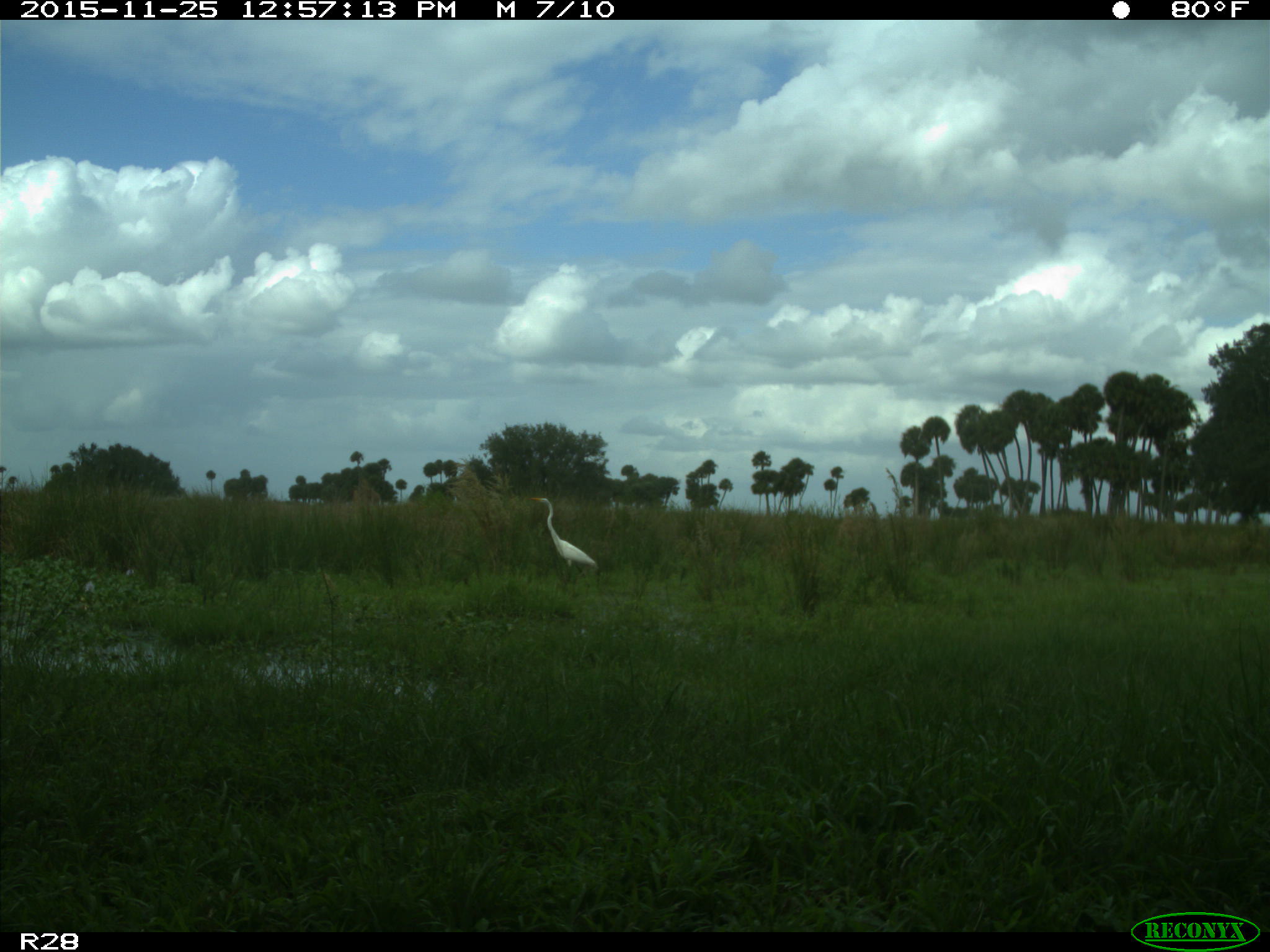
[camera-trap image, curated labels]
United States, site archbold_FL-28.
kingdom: Animalia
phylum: Chordata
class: Aves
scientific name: Aves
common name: birds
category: unidentified bird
Unidentified bird (birds) (Aves).